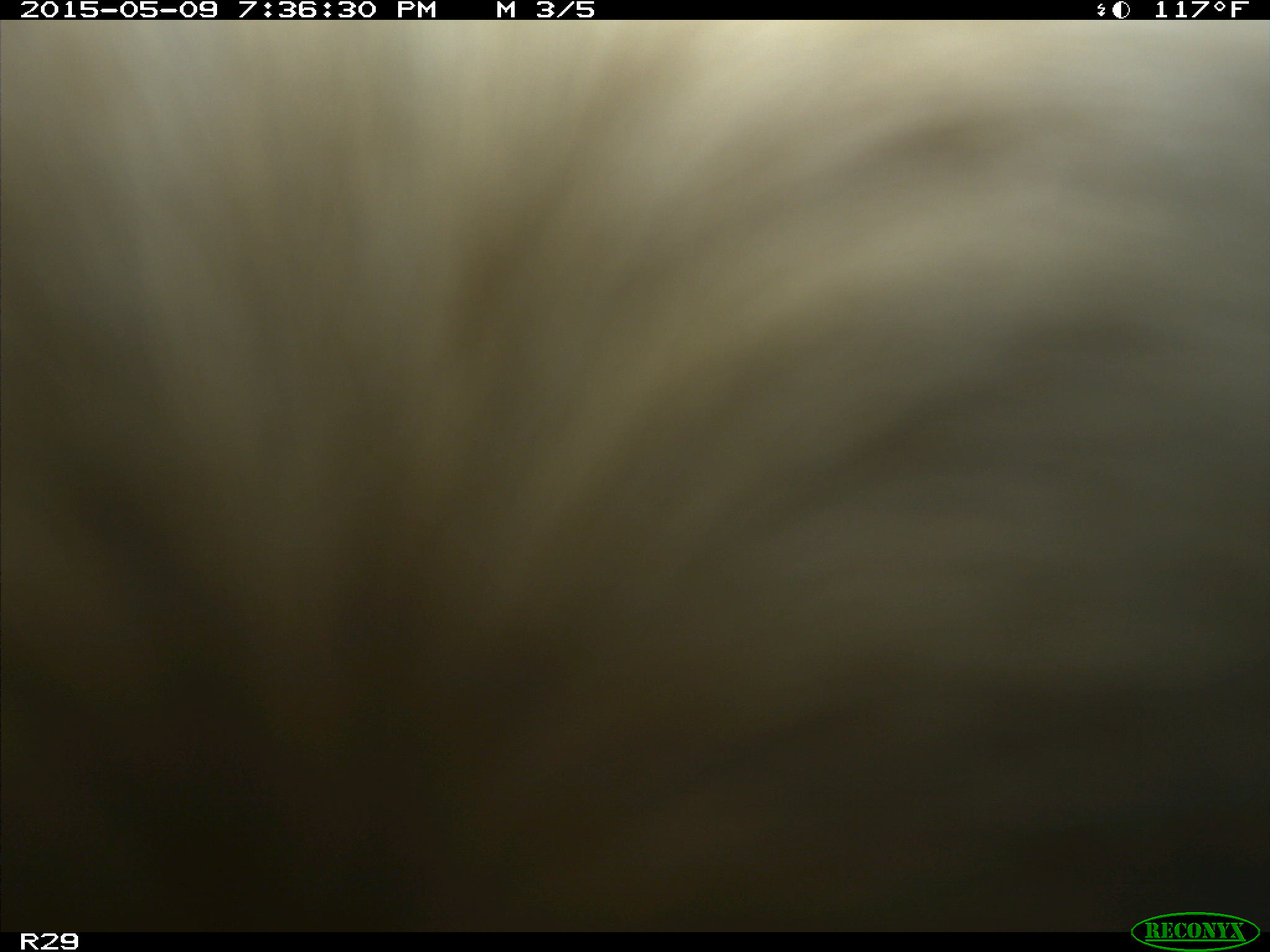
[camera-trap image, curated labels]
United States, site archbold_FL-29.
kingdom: Animalia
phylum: Chordata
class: Mammalia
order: Artiodactyla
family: Bovidae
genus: Bos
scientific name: Bos taurus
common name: domestic cow